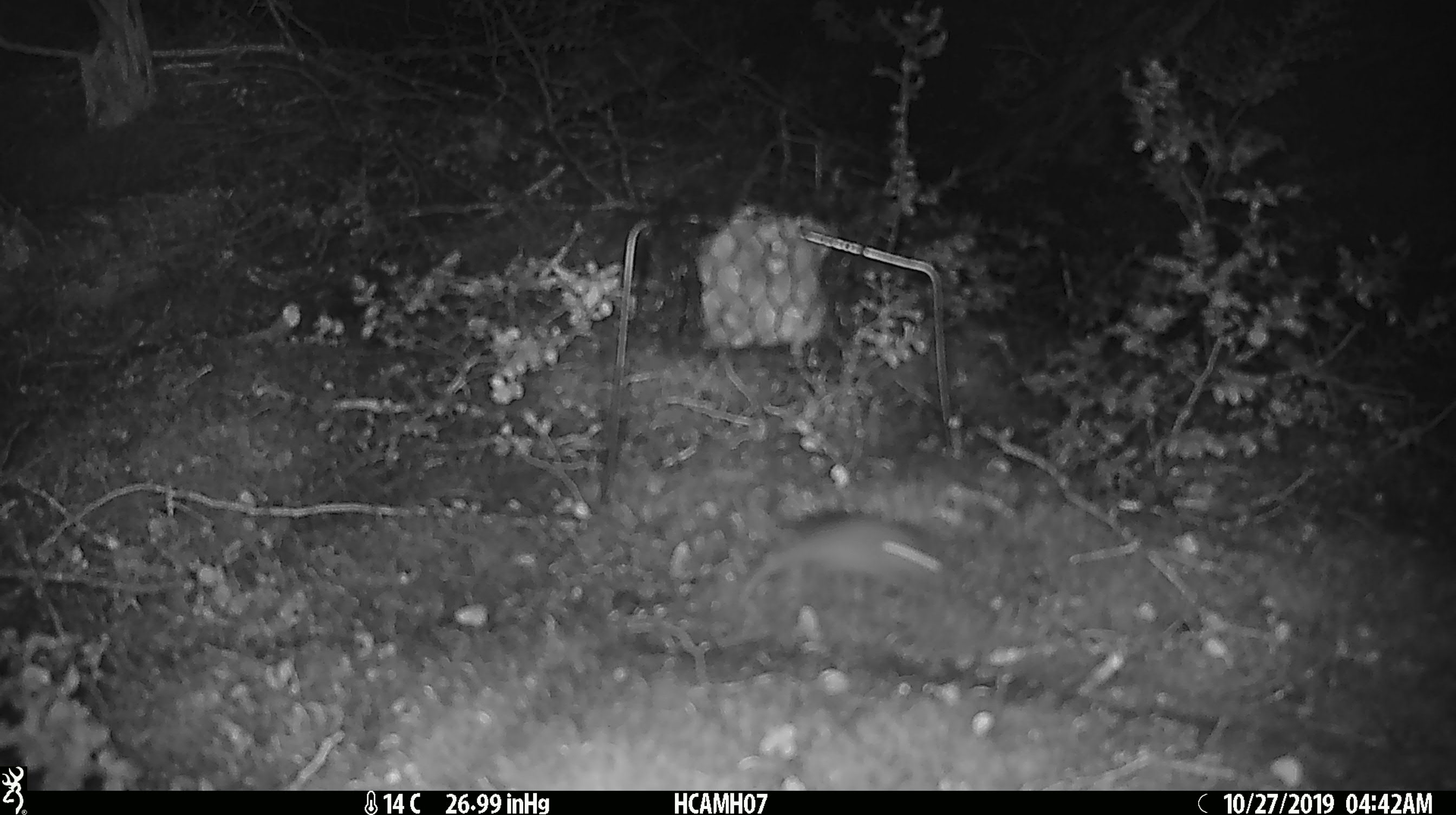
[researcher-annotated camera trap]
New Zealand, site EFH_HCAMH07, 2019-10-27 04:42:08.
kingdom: Animalia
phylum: Chordata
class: Mammalia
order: Rodentia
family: Muridae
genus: Mus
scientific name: Mus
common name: mouse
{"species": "mouse (Mus)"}